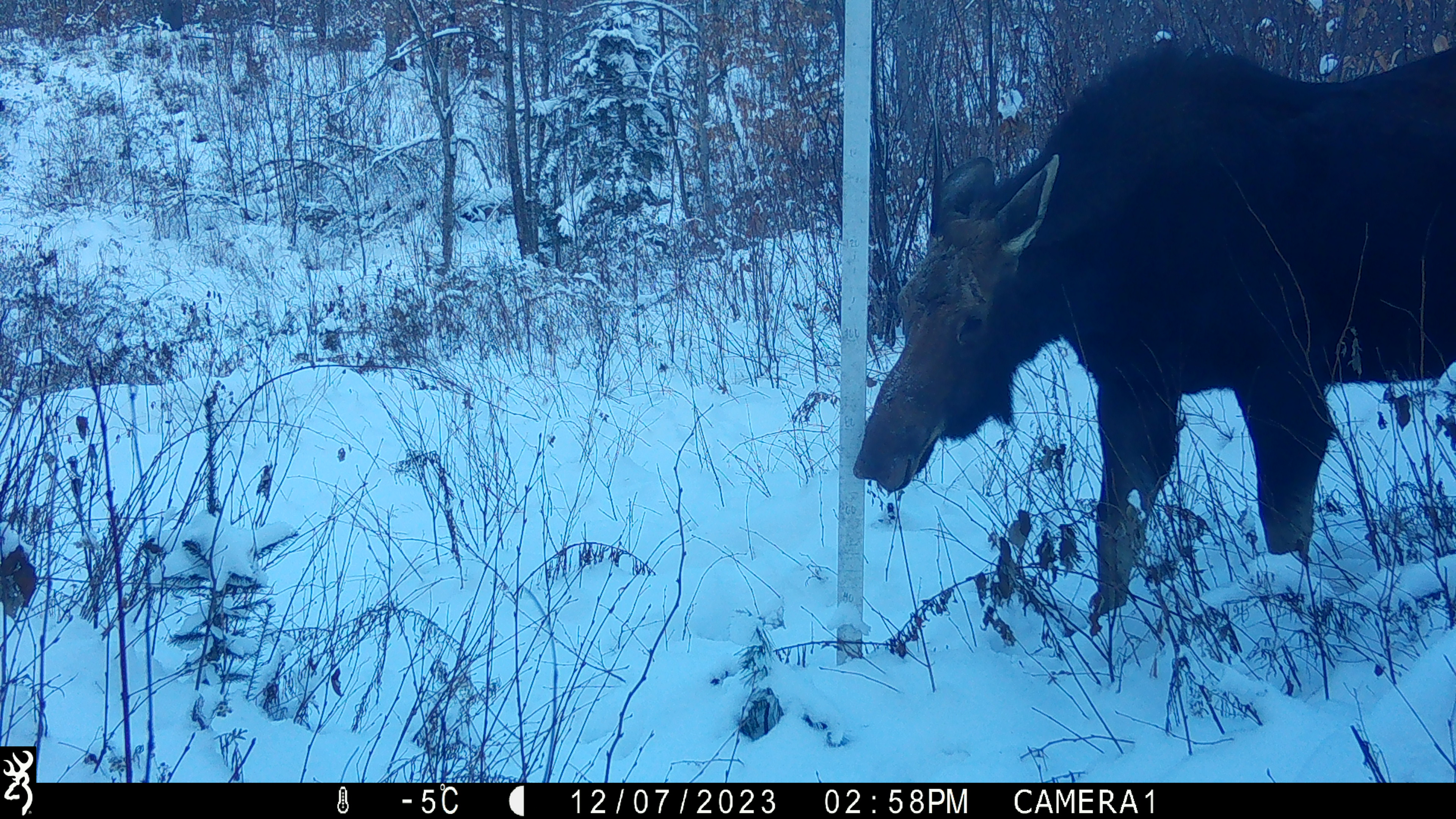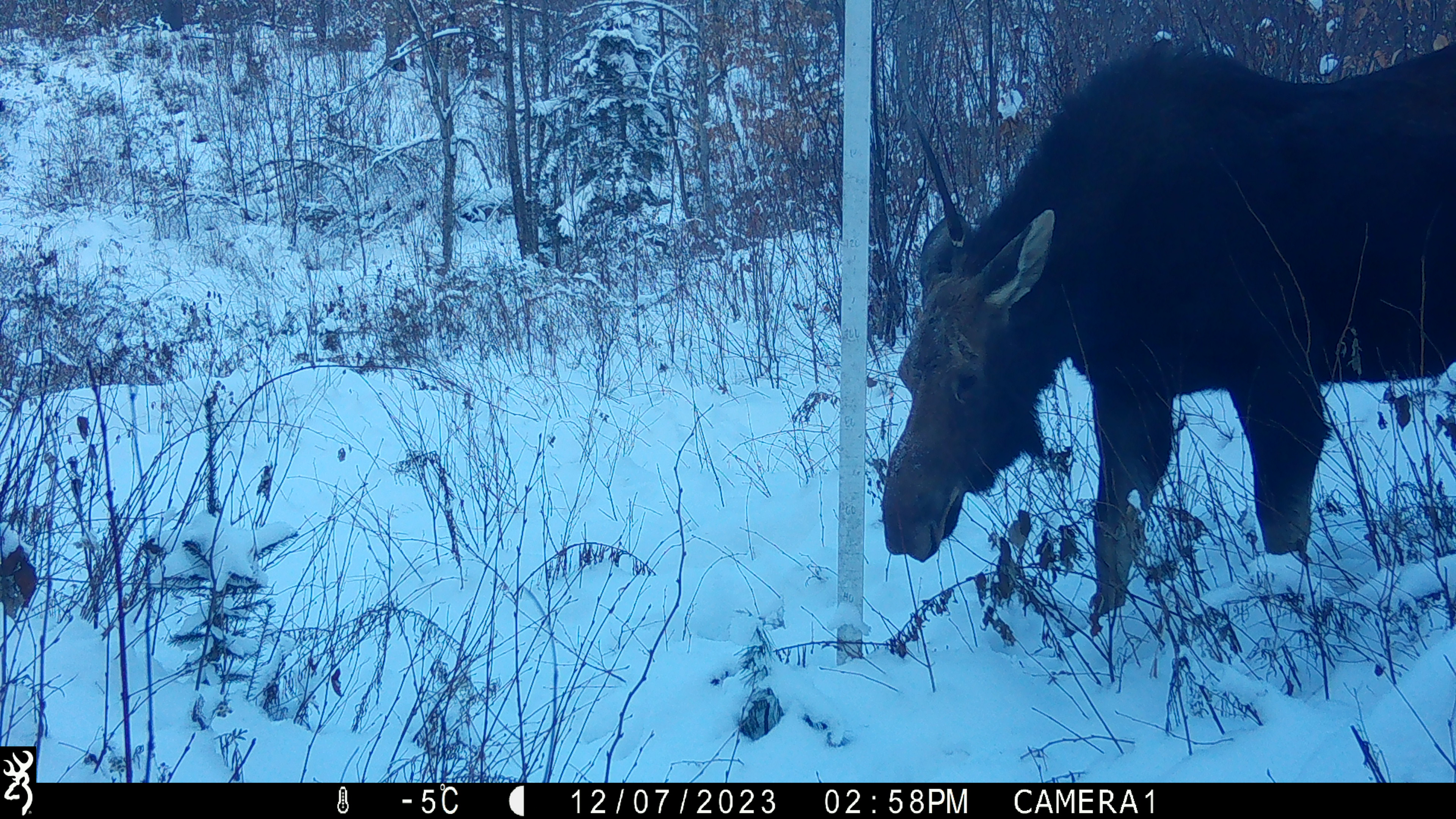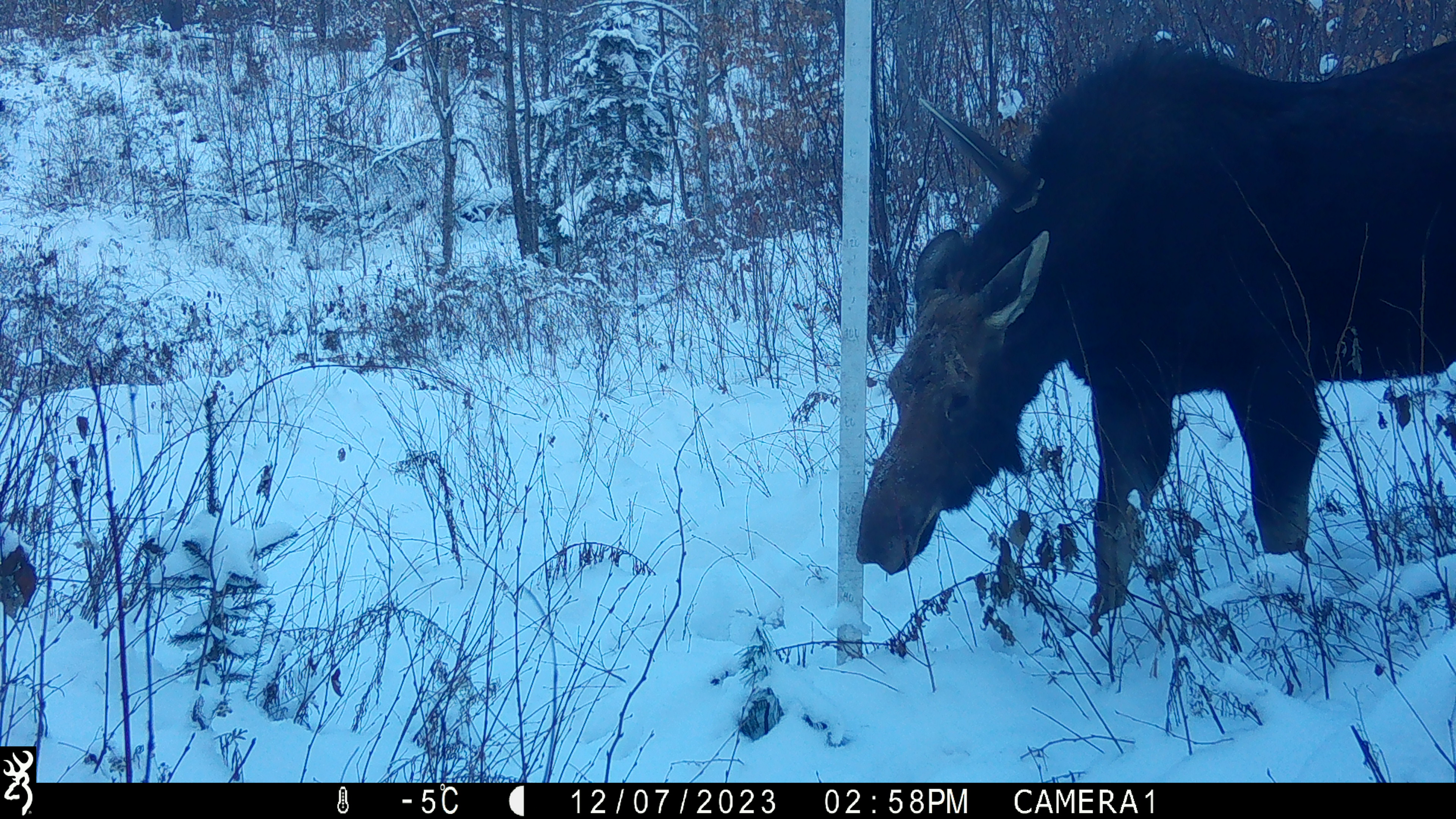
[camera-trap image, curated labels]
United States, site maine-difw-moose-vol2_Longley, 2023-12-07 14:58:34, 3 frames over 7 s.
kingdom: Animalia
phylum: Chordata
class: Mammalia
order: Artiodactyla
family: Cervidae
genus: Alces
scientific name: Alces alces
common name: moose